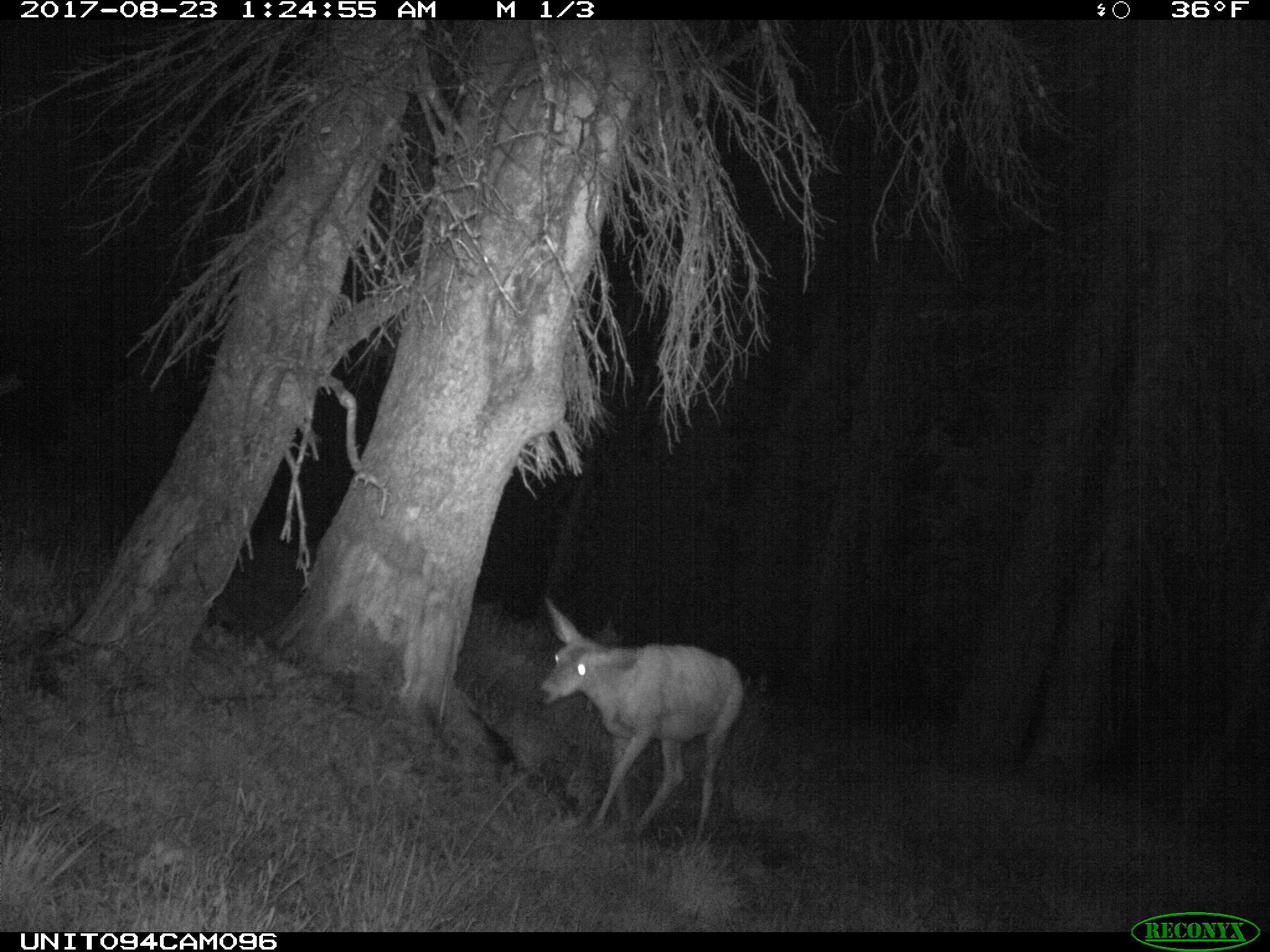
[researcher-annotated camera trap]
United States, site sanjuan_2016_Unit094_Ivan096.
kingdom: Animalia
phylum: Chordata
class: Mammalia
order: Artiodactyla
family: Cervidae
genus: Odocoileus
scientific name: Odocoileus hemionus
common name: mule deer